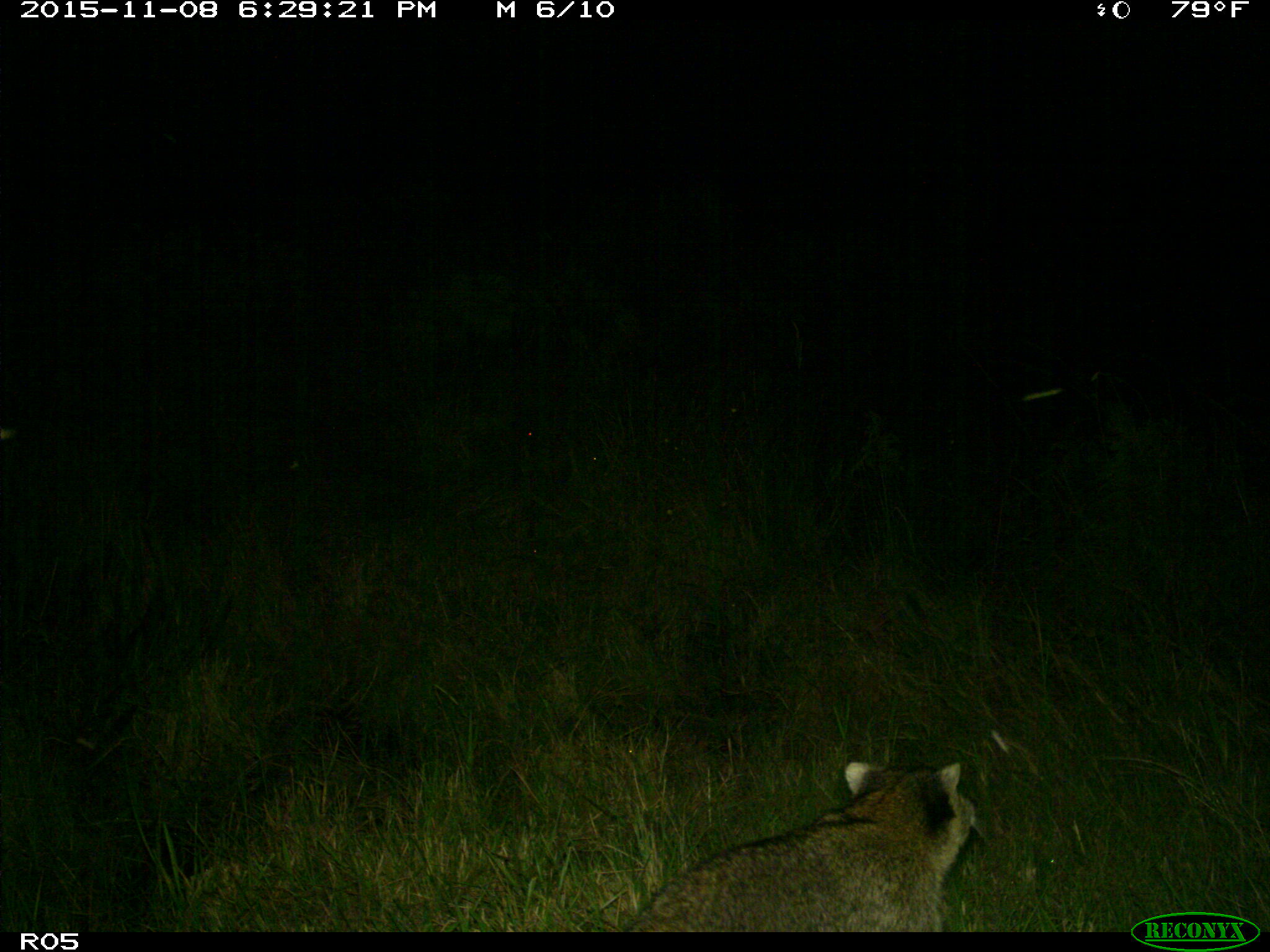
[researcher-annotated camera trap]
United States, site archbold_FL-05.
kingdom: Animalia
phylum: Chordata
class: Mammalia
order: Carnivora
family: Procyonidae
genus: Procyon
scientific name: Procyon lotor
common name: common raccoon